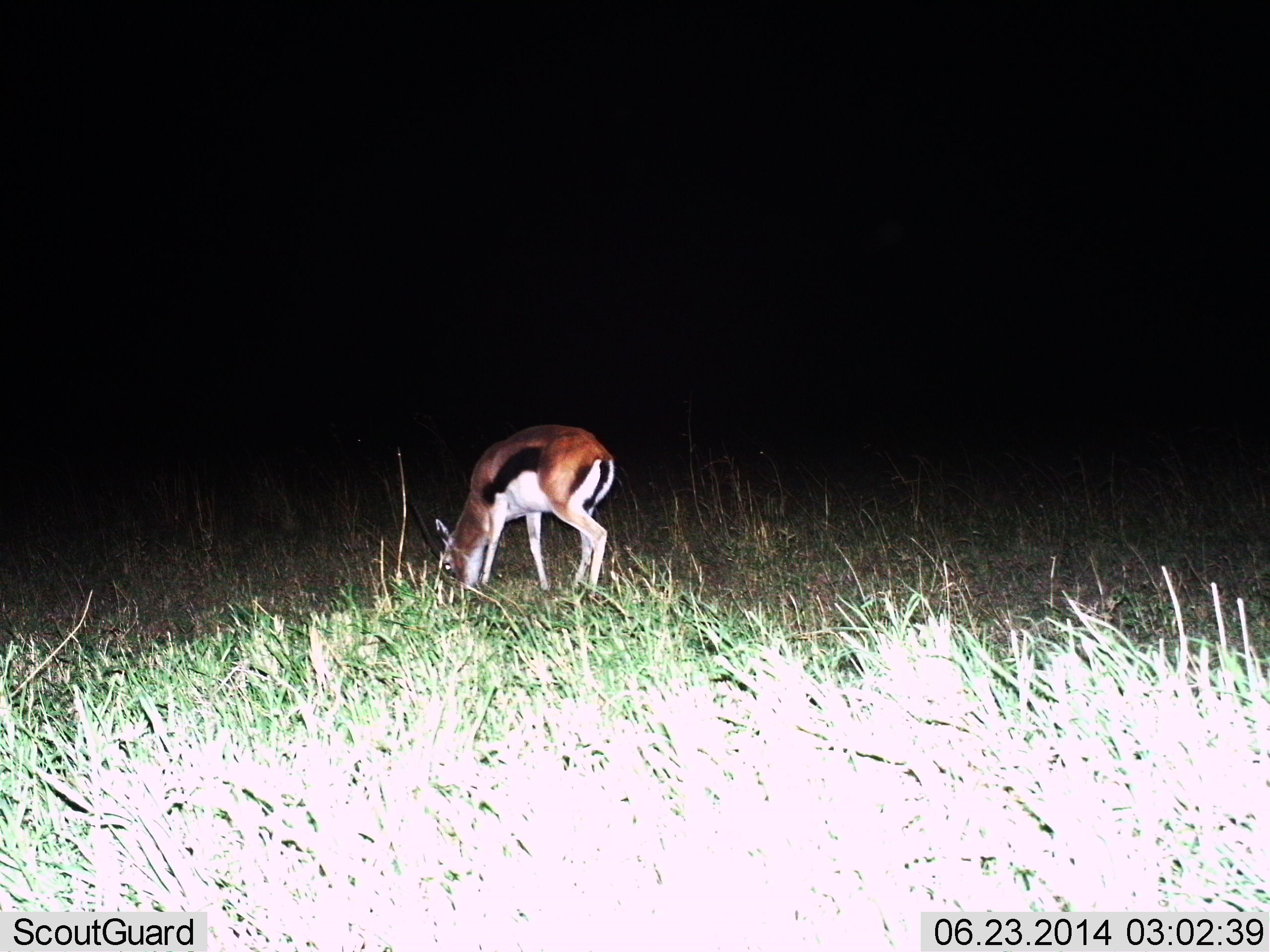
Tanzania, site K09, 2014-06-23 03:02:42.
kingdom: Animalia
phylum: Chordata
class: Mammalia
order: Artiodactyla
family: Bovidae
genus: Eudorcas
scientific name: Eudorcas thomsonii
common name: thomson's gazelle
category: gazellethomsons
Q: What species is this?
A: Gazellethomsons (thomson's gazelle) (Eudorcas thomsonii).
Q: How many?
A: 1.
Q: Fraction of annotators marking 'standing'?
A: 20%.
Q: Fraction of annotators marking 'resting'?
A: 0%.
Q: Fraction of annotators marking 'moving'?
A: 0%.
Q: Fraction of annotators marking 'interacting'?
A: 0%.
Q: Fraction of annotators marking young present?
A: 0%.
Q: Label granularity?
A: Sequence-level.